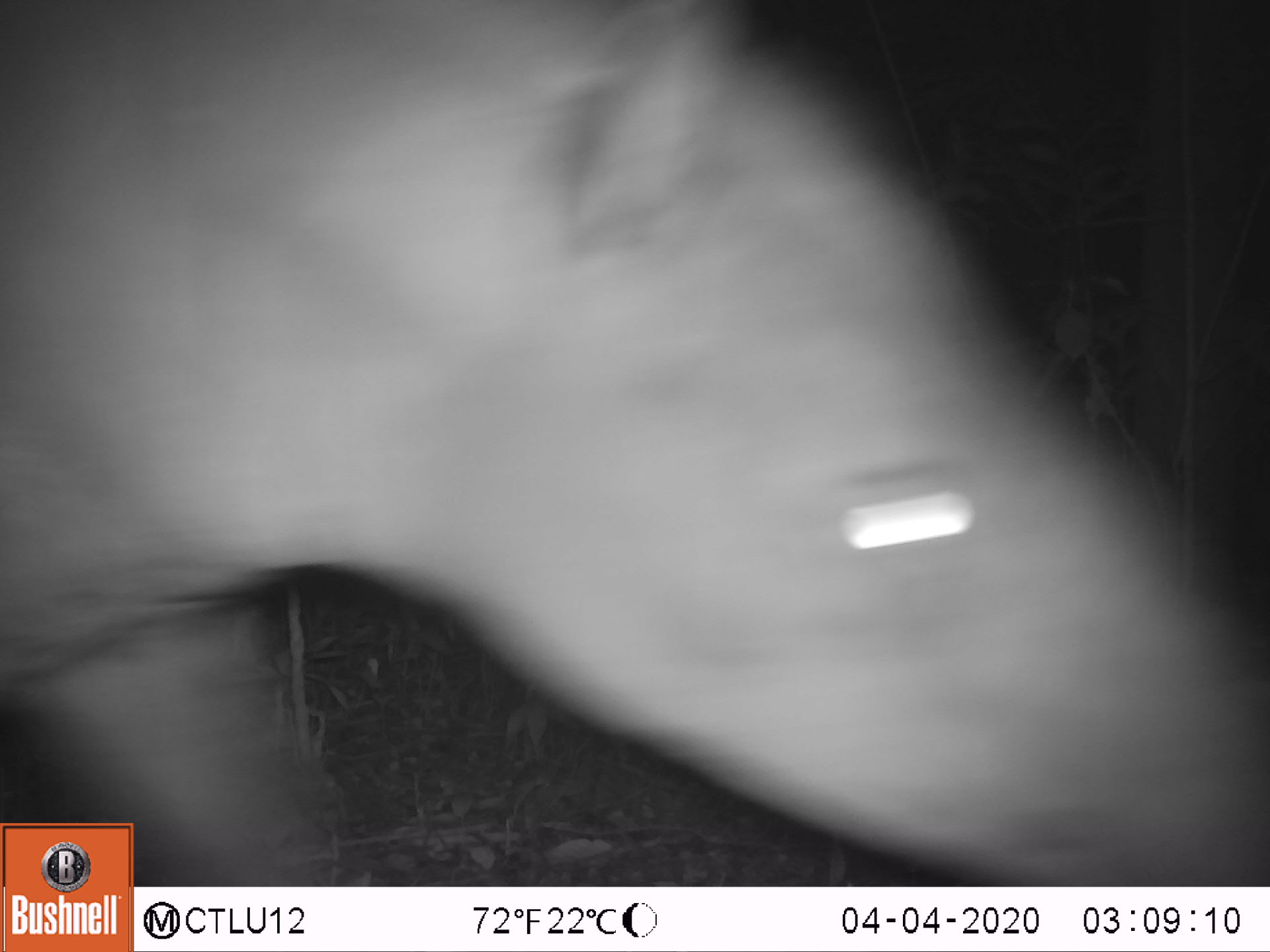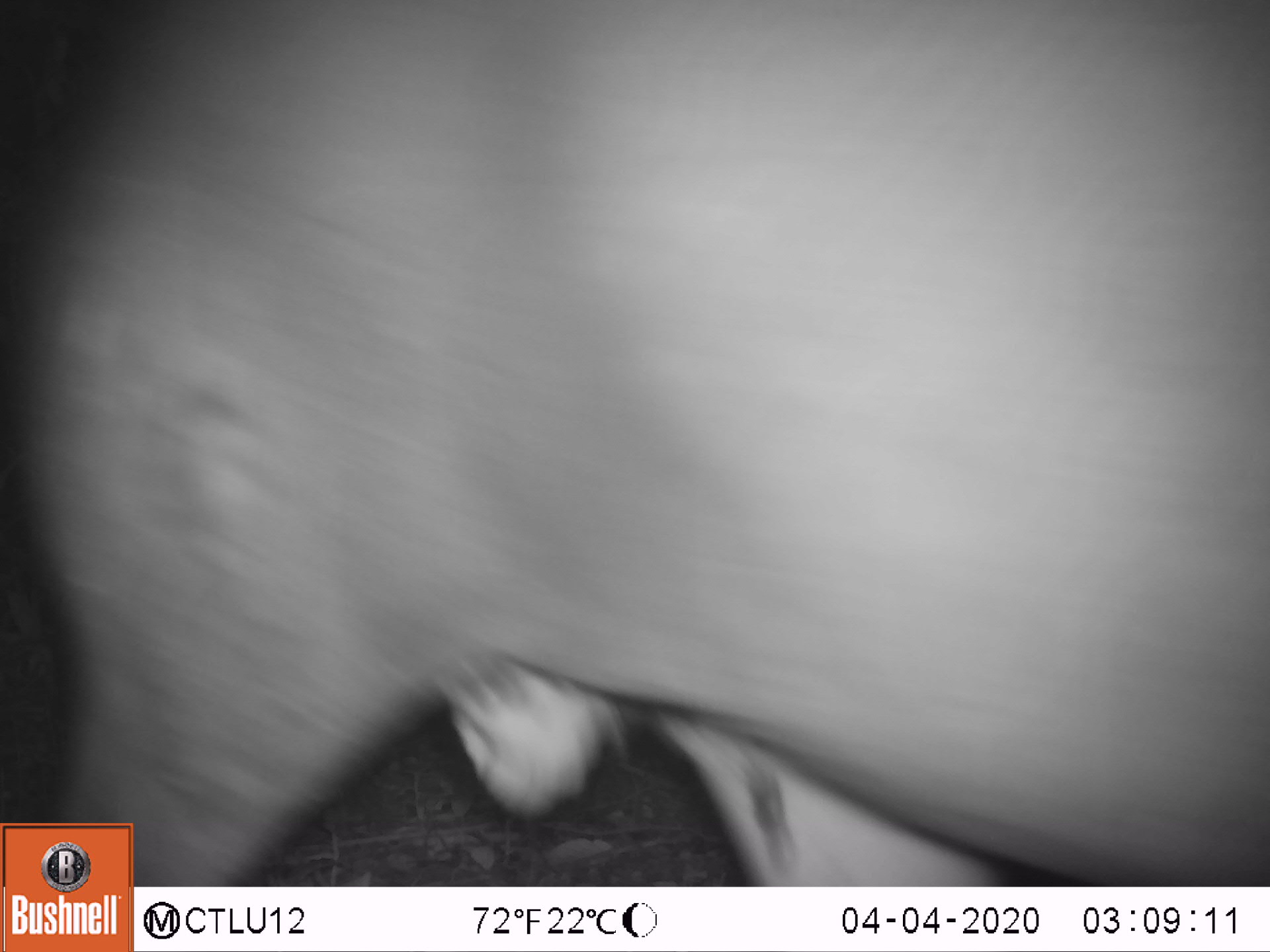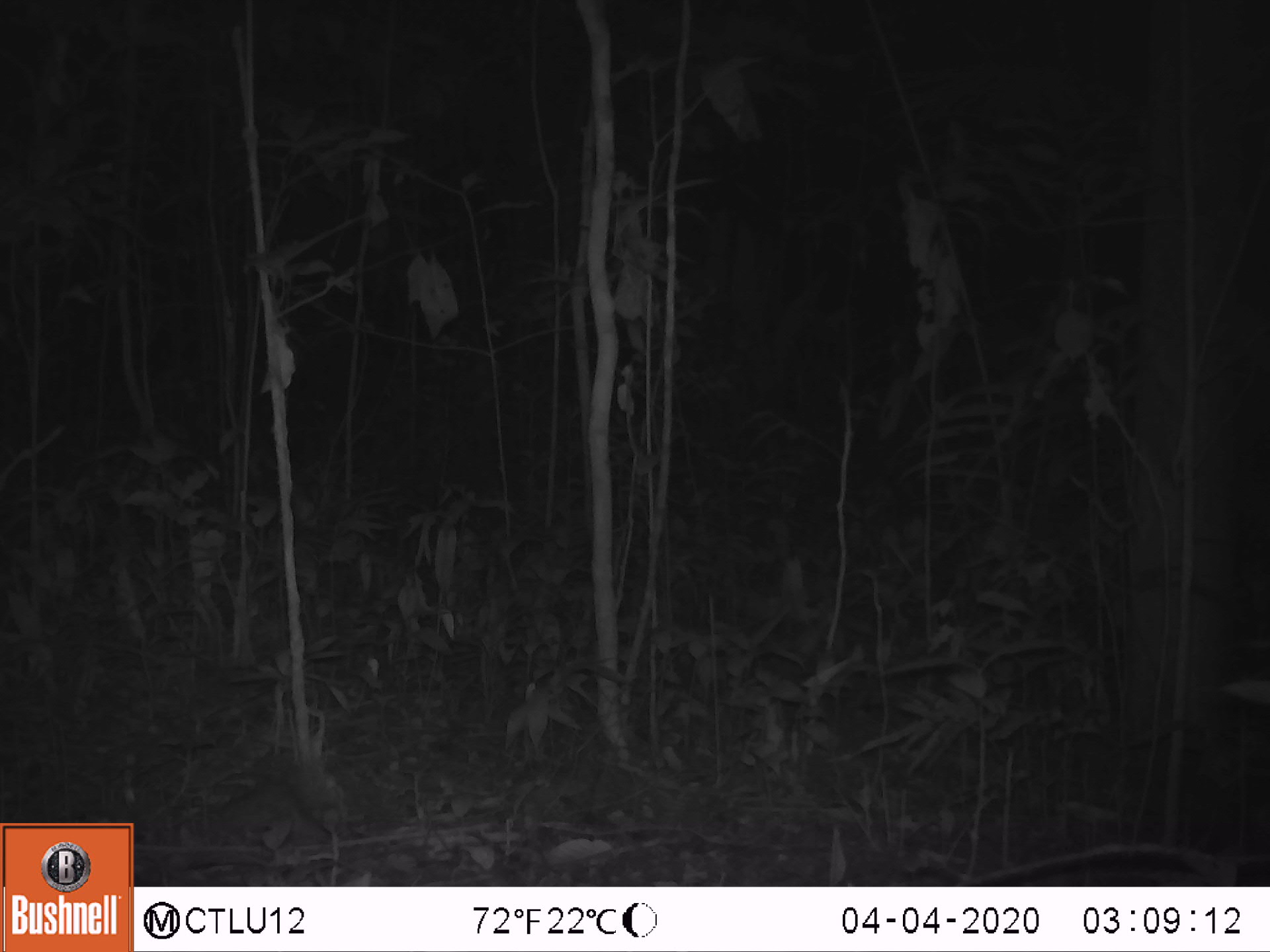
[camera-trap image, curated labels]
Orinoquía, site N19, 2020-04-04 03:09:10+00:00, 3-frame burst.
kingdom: Animalia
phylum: Chordata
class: Mammalia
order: Perissodactyla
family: Tapiridae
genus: Tapirus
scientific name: Tapirus terrestris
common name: lowland tapir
Lowland tapir (Tapirus terrestris).